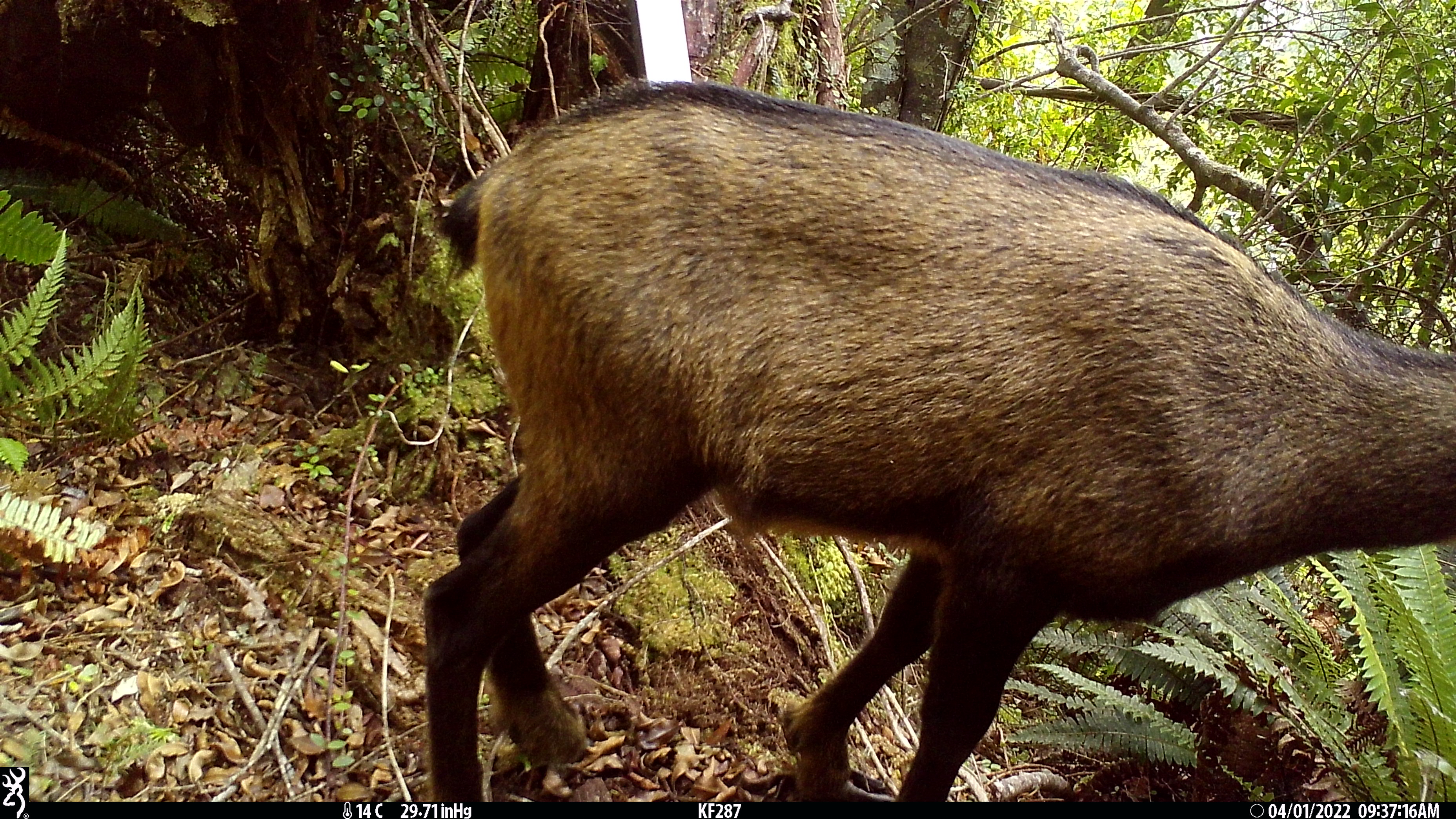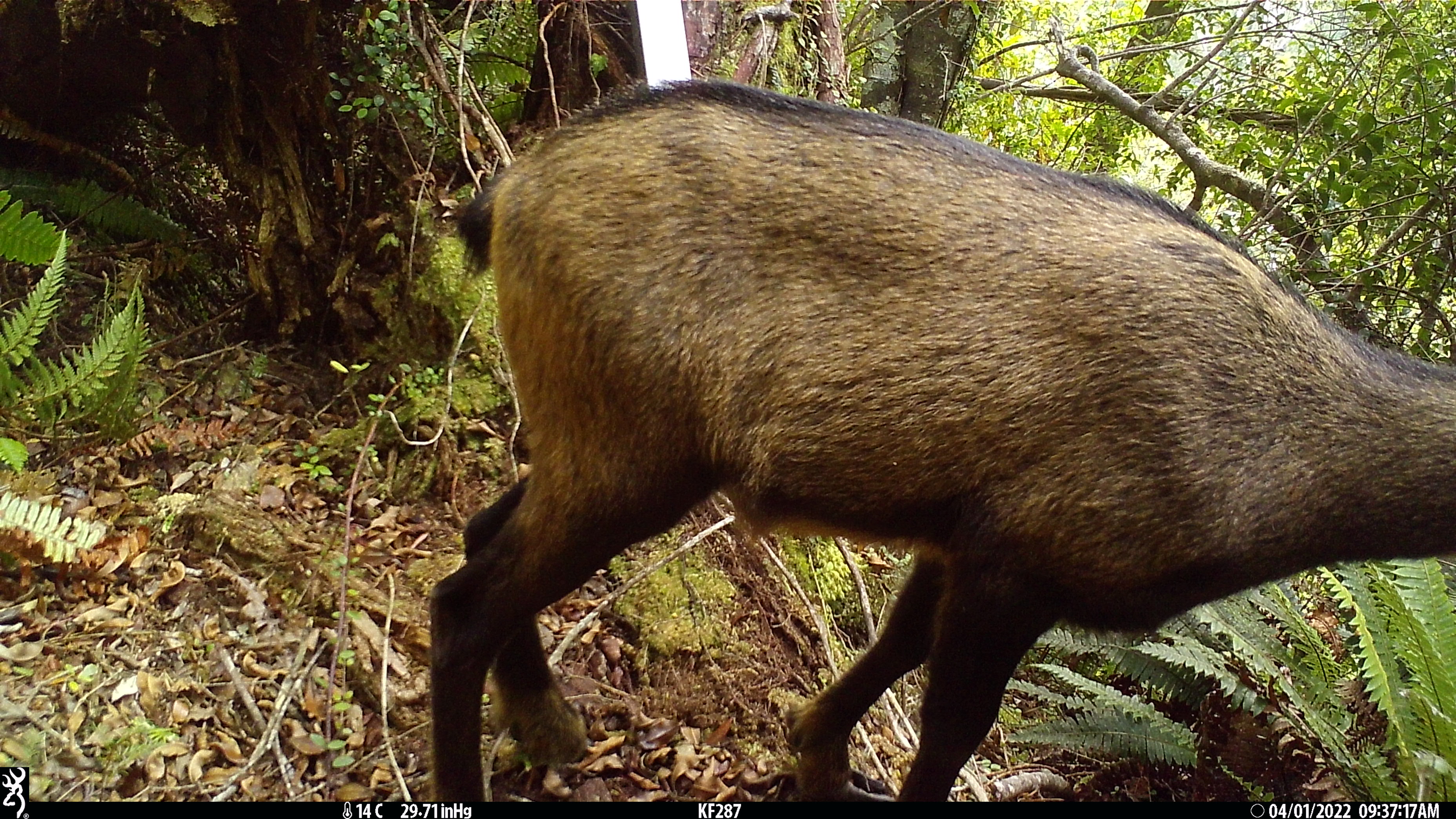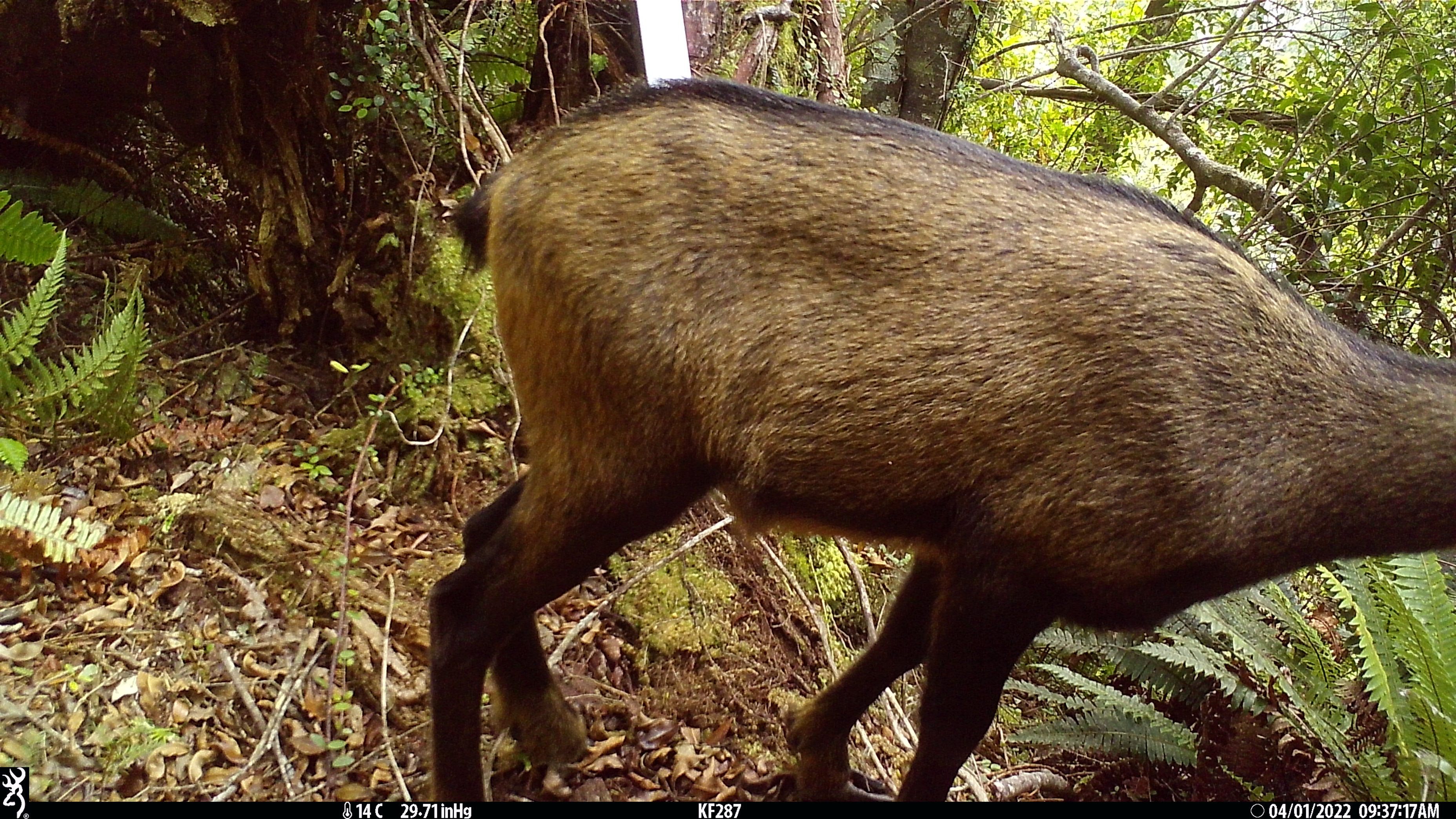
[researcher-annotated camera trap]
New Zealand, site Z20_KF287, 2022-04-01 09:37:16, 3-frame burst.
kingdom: Animalia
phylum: Chordata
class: Mammalia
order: Artiodactyla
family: Bovidae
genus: Rupicapra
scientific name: Rupicapra rupicapra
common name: alpine chamois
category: chamois